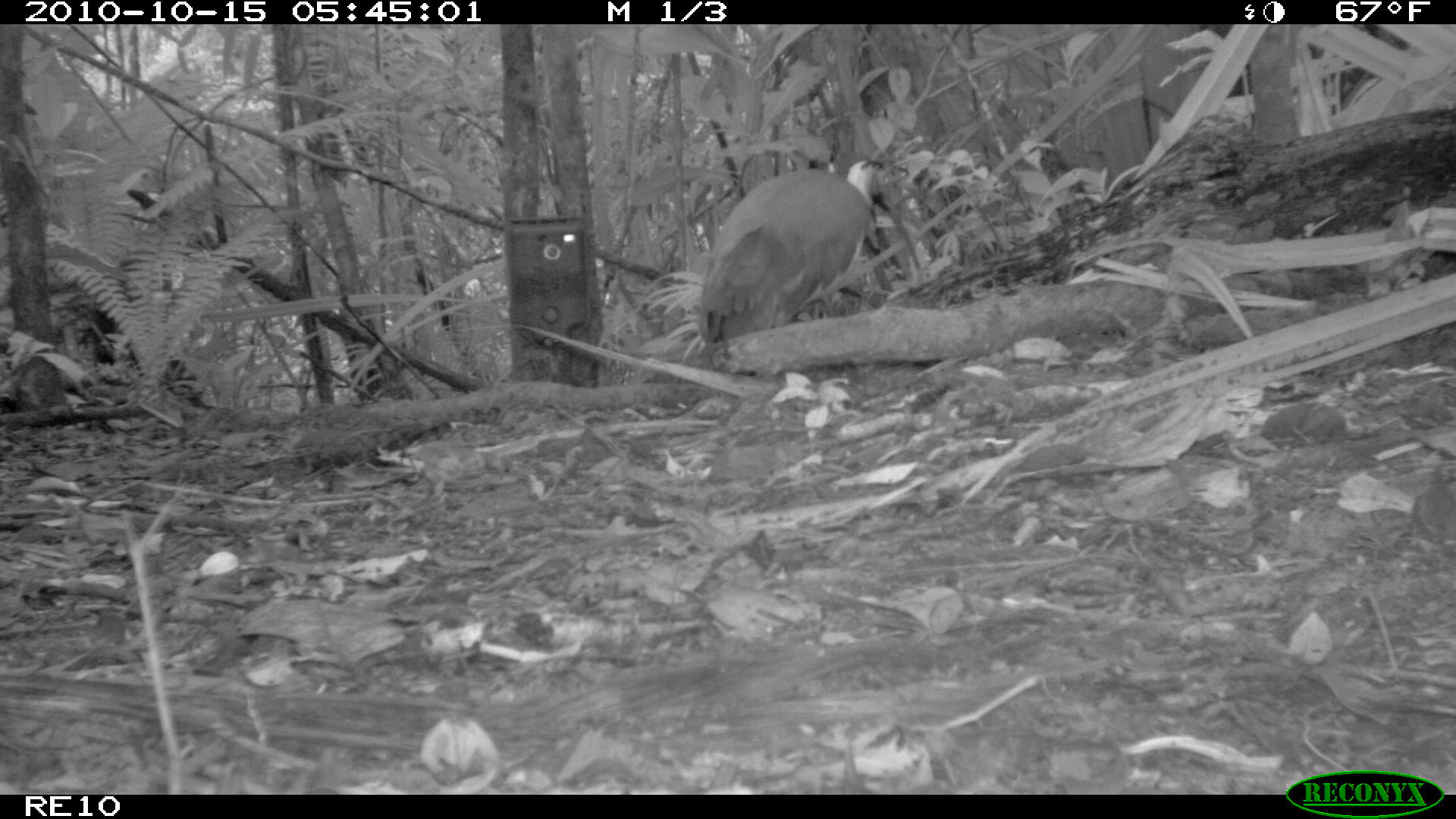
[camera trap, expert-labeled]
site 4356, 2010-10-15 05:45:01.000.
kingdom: Animalia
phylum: Chordata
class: Aves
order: Pelecaniformes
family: Threskiornithidae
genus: Lophotibis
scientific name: Lophotibis cristata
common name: madagascan ibis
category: lophotibis cristataa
Lophotibis cristataa (madagascan ibis) (Lophotibis cristata), count 1.